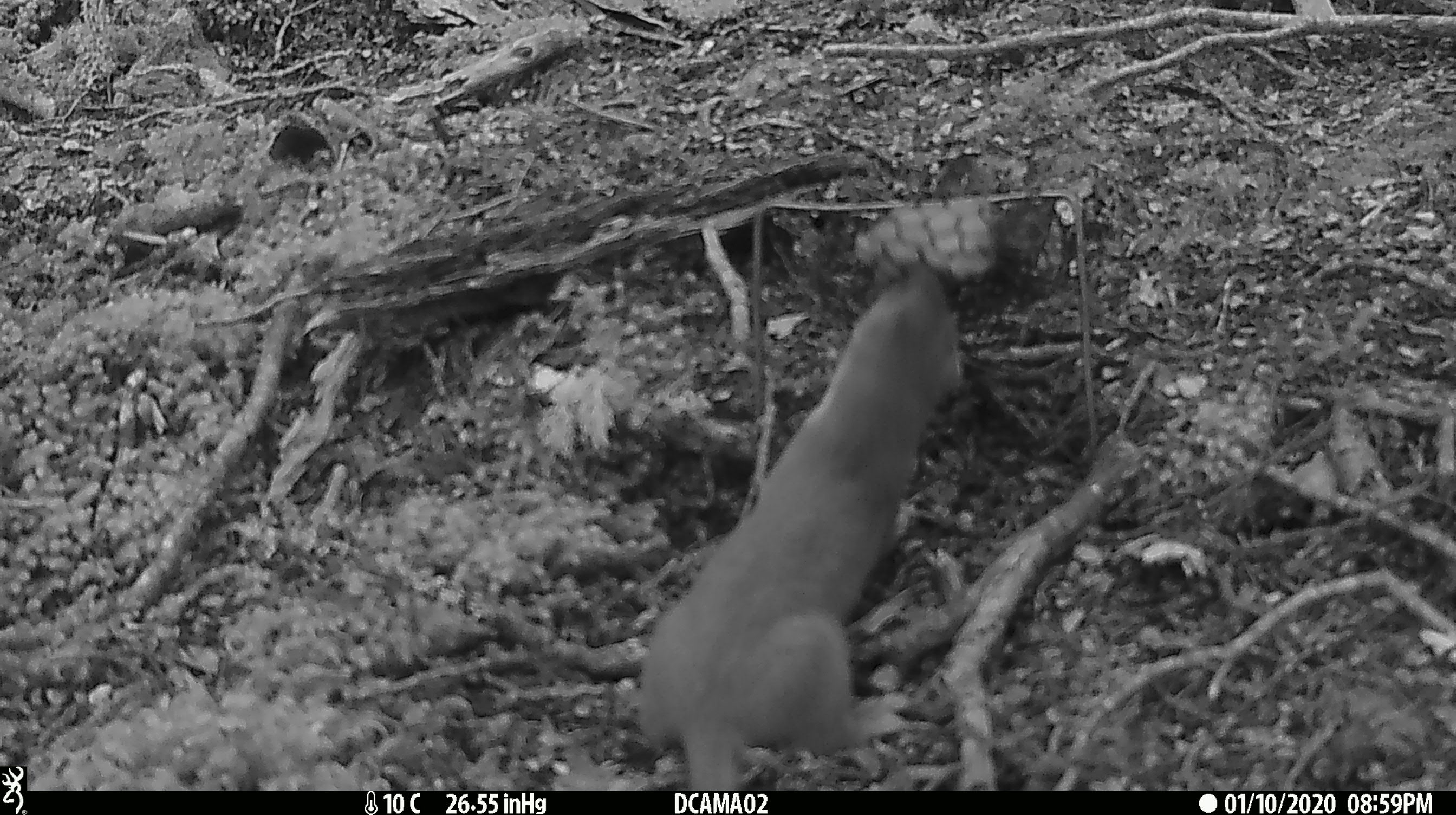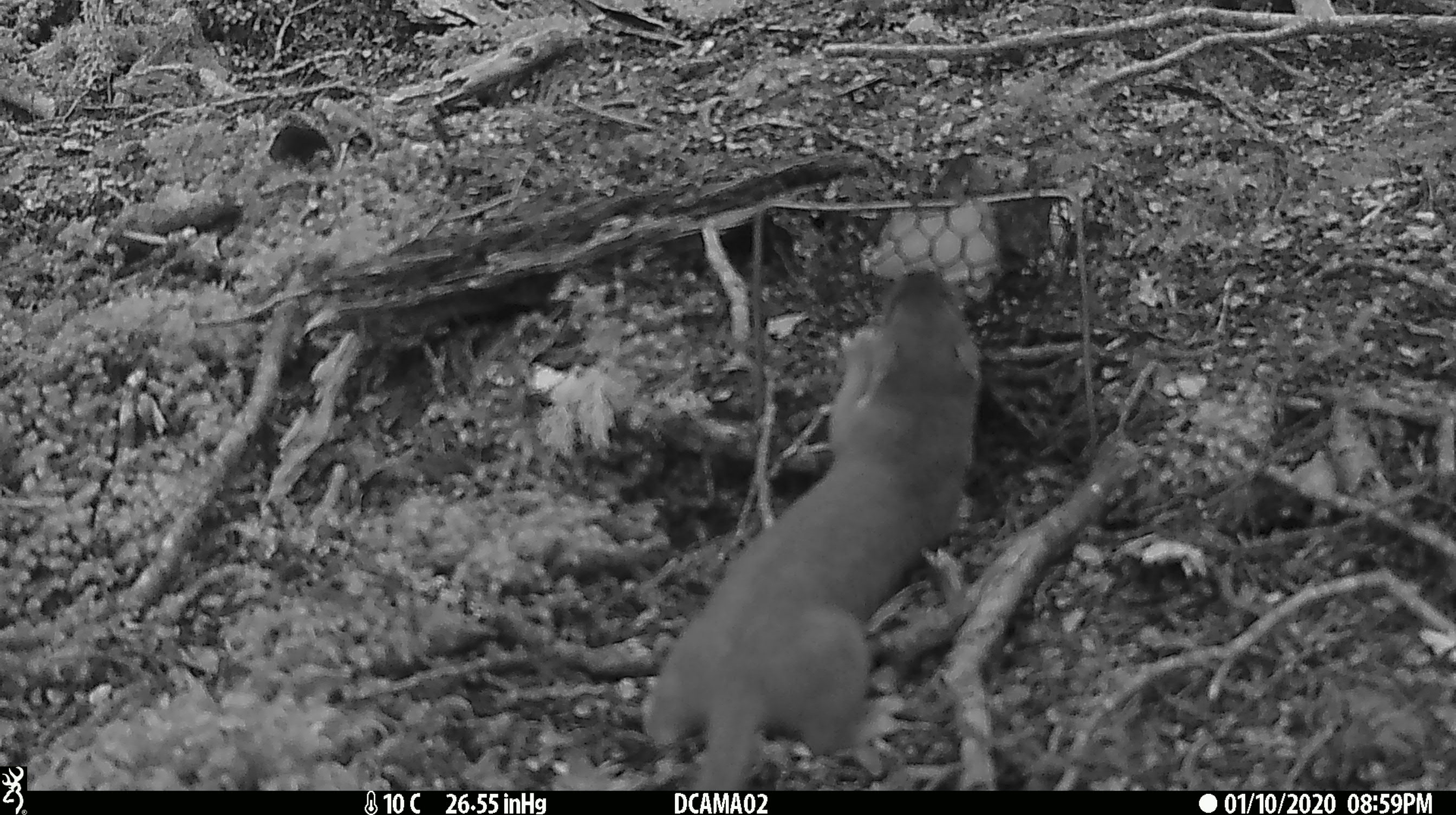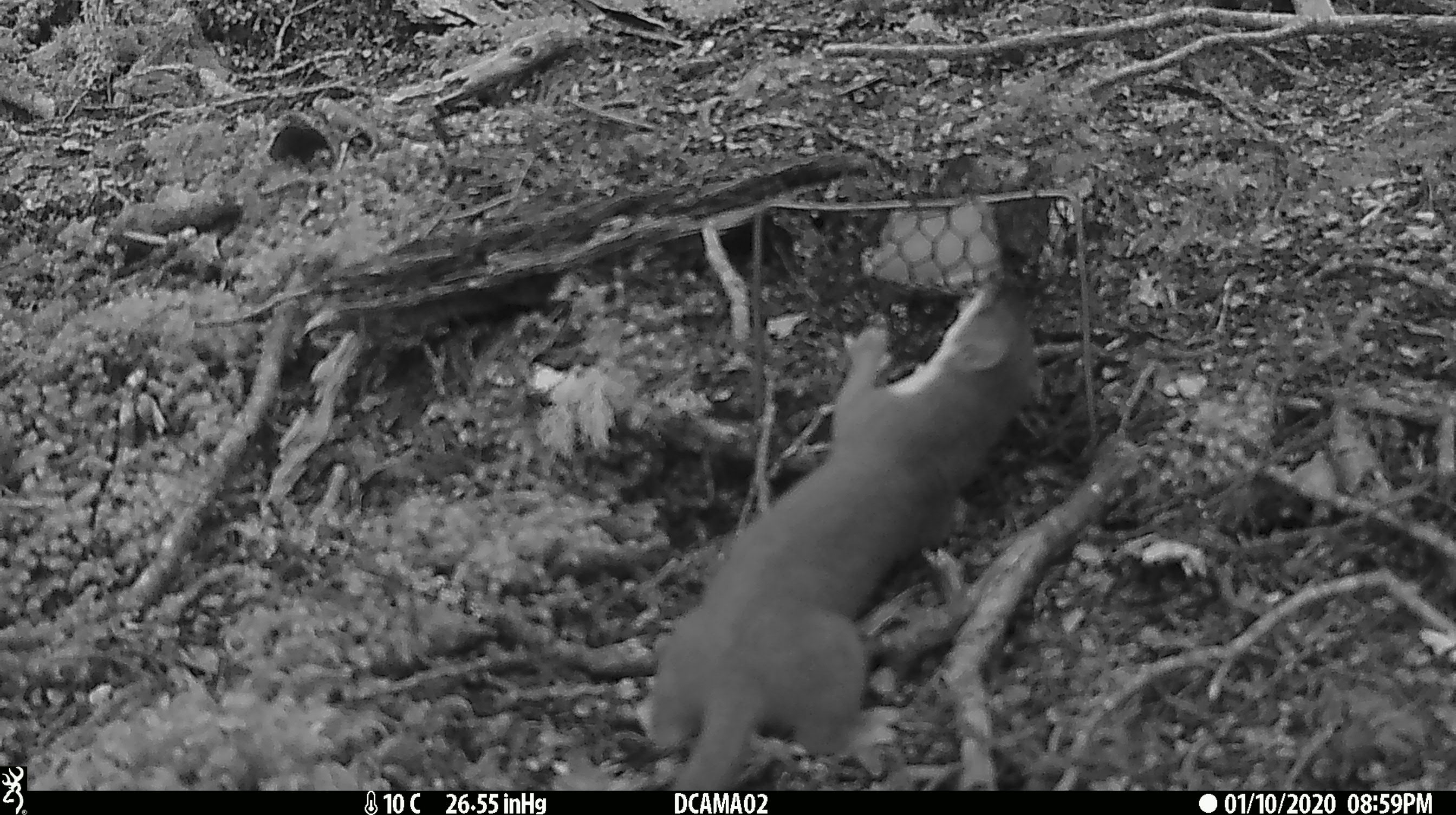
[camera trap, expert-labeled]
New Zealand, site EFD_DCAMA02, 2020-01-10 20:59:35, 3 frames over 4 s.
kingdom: Animalia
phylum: Chordata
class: Mammalia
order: Carnivora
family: Mustelidae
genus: Mustela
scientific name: Mustela erminea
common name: stoat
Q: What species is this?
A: Stoat (Mustela erminea).